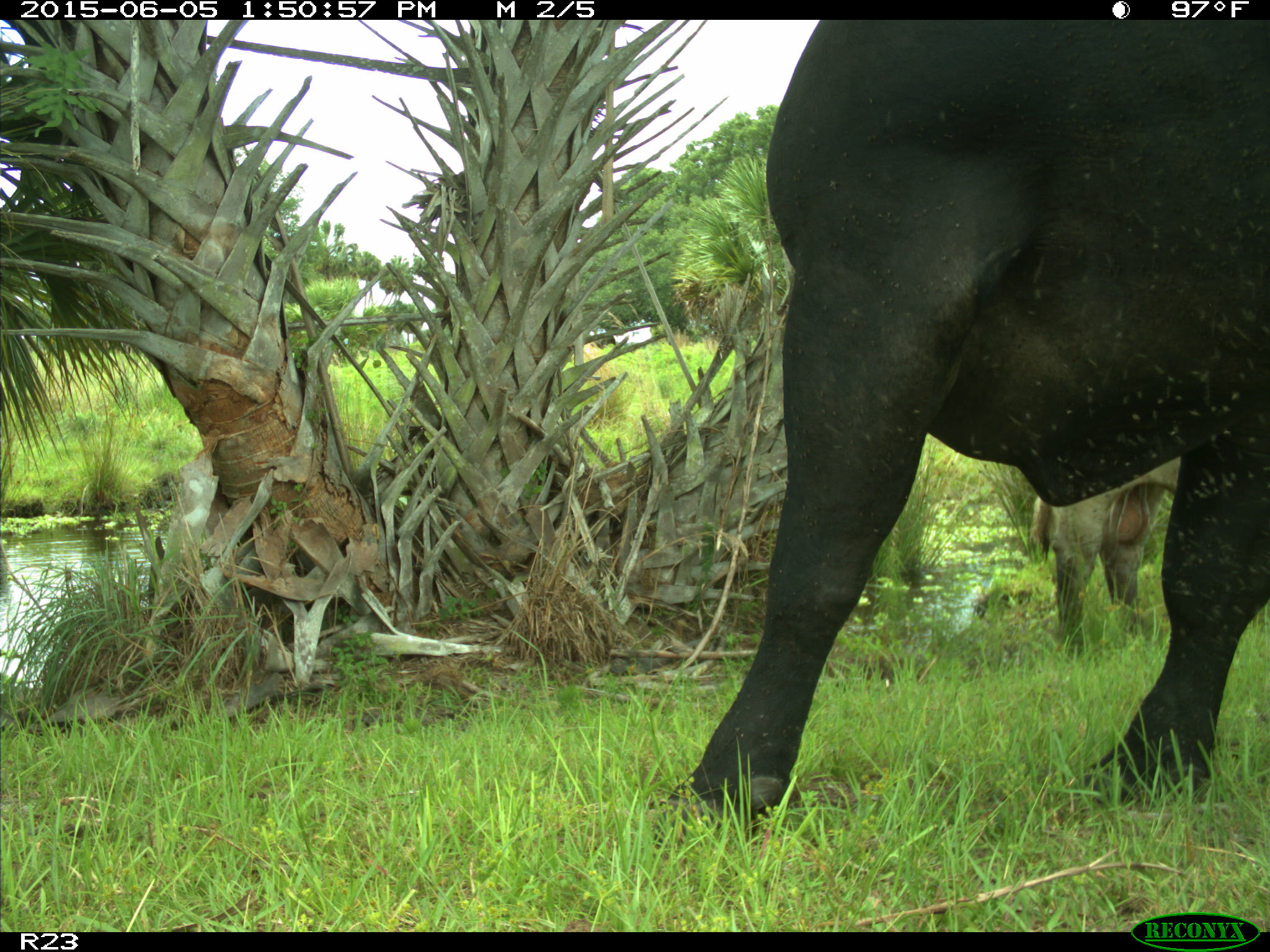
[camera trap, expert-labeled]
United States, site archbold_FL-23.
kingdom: Animalia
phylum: Chordata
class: Mammalia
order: Artiodactyla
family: Bovidae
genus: Bos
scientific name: Bos taurus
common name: domestic cow